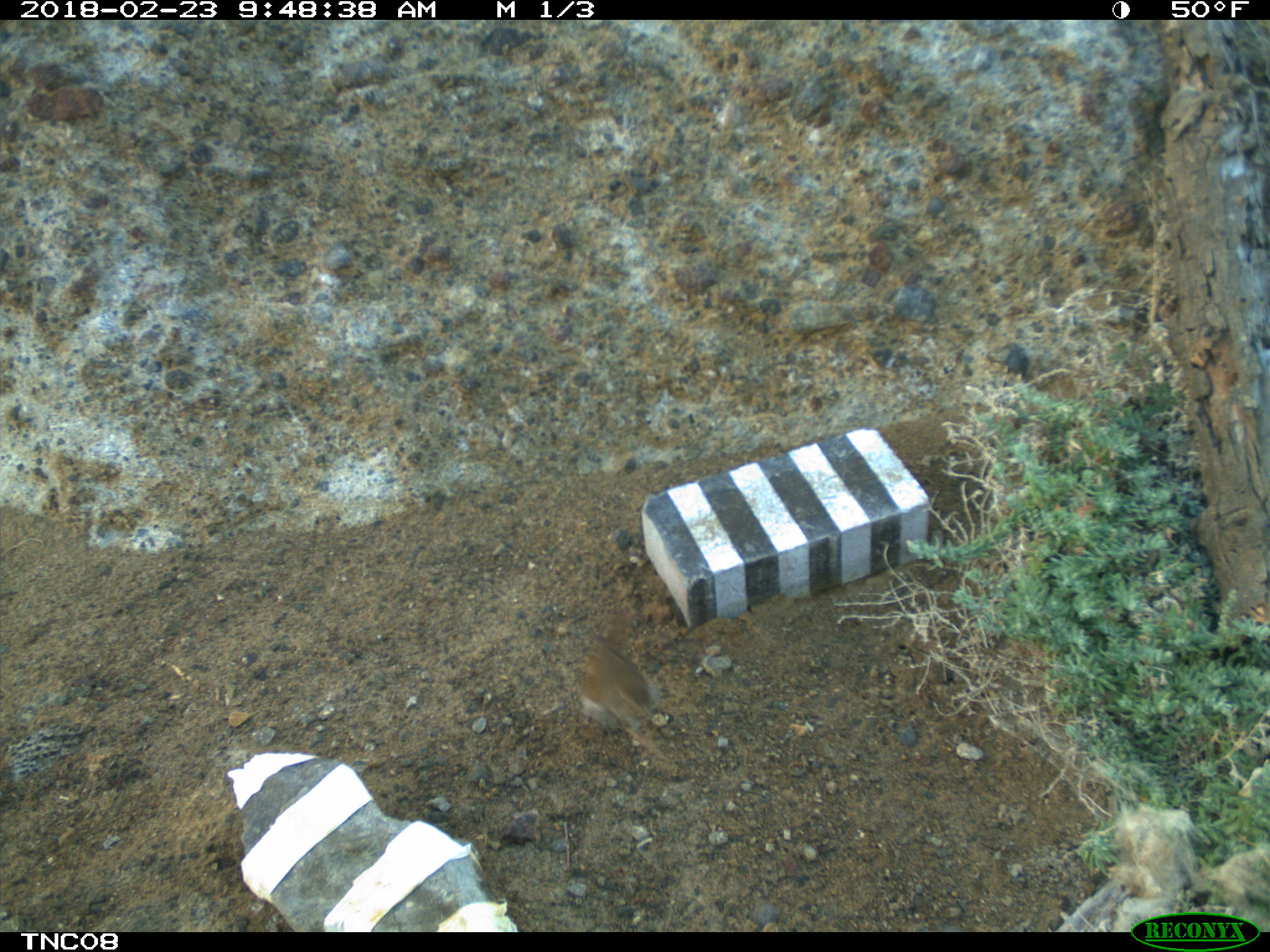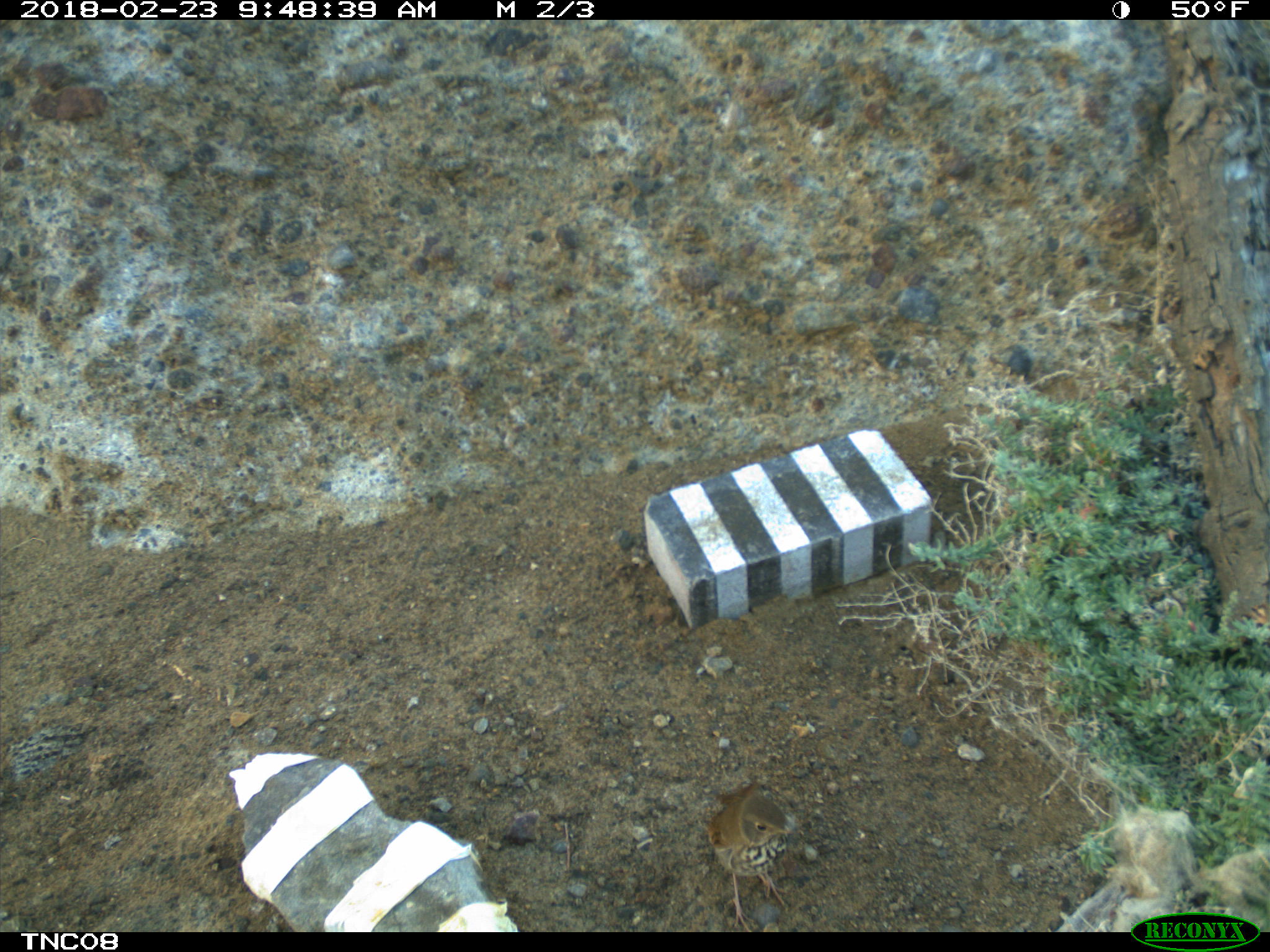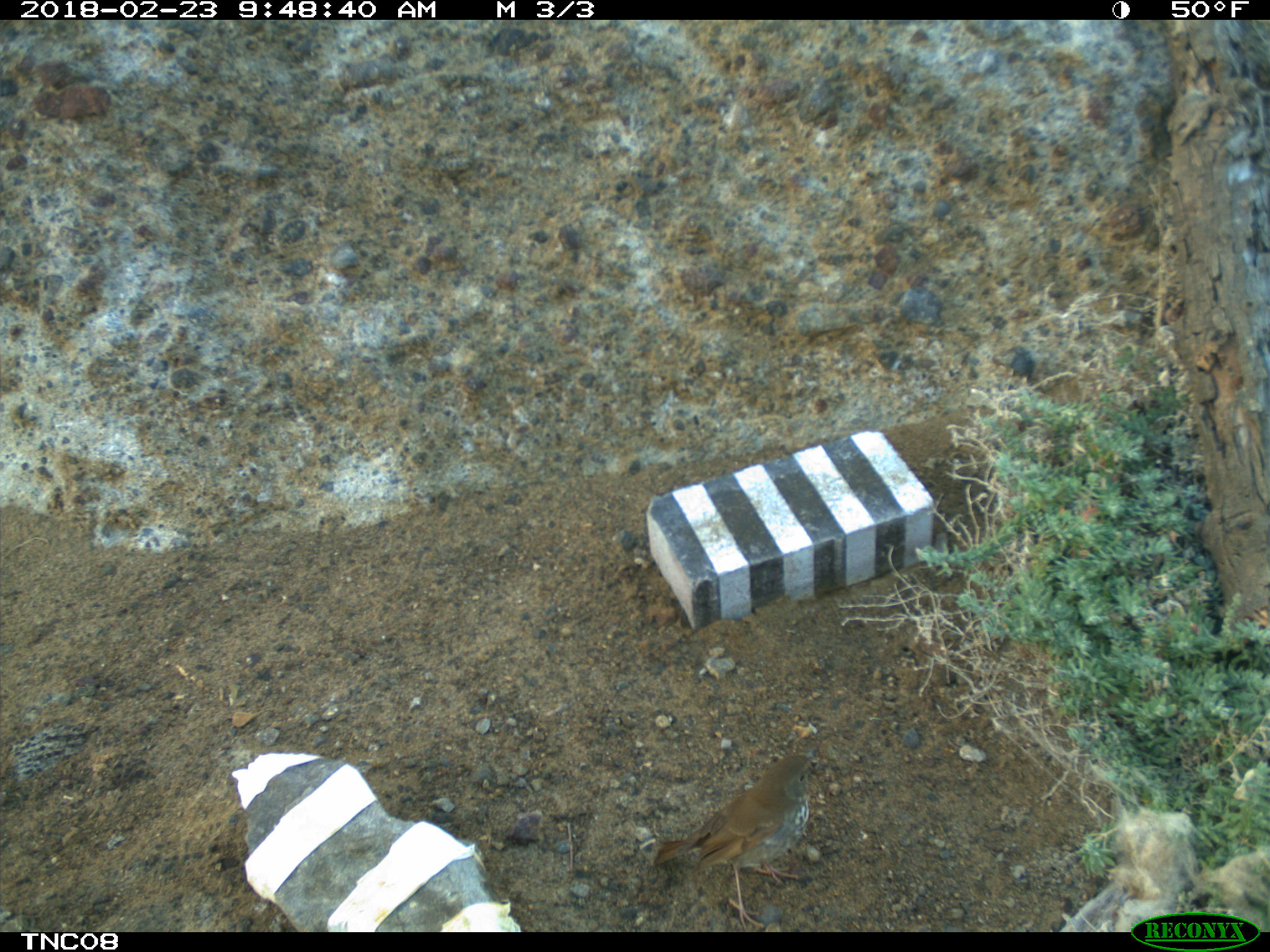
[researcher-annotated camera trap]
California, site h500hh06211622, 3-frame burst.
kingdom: Animalia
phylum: Chordata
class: Aves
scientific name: Aves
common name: bird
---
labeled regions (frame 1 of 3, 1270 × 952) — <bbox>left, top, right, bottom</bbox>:
bird: <bbox>577, 643, 652, 731</bbox>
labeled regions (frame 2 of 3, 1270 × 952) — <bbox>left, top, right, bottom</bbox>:
bird: <bbox>706, 780, 801, 932</bbox>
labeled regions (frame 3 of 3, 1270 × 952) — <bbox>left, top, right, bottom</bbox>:
bird: <bbox>652, 752, 828, 931</bbox>